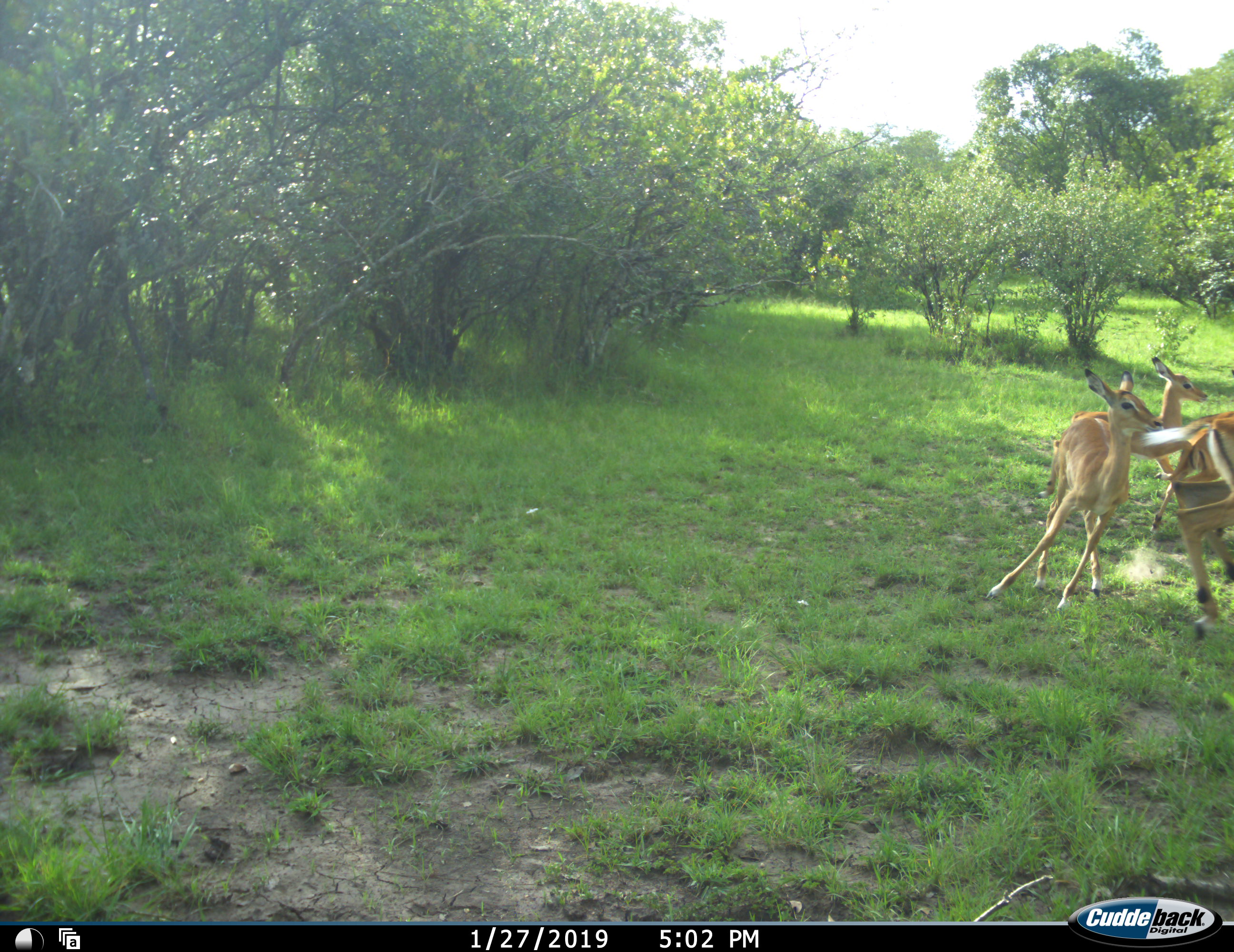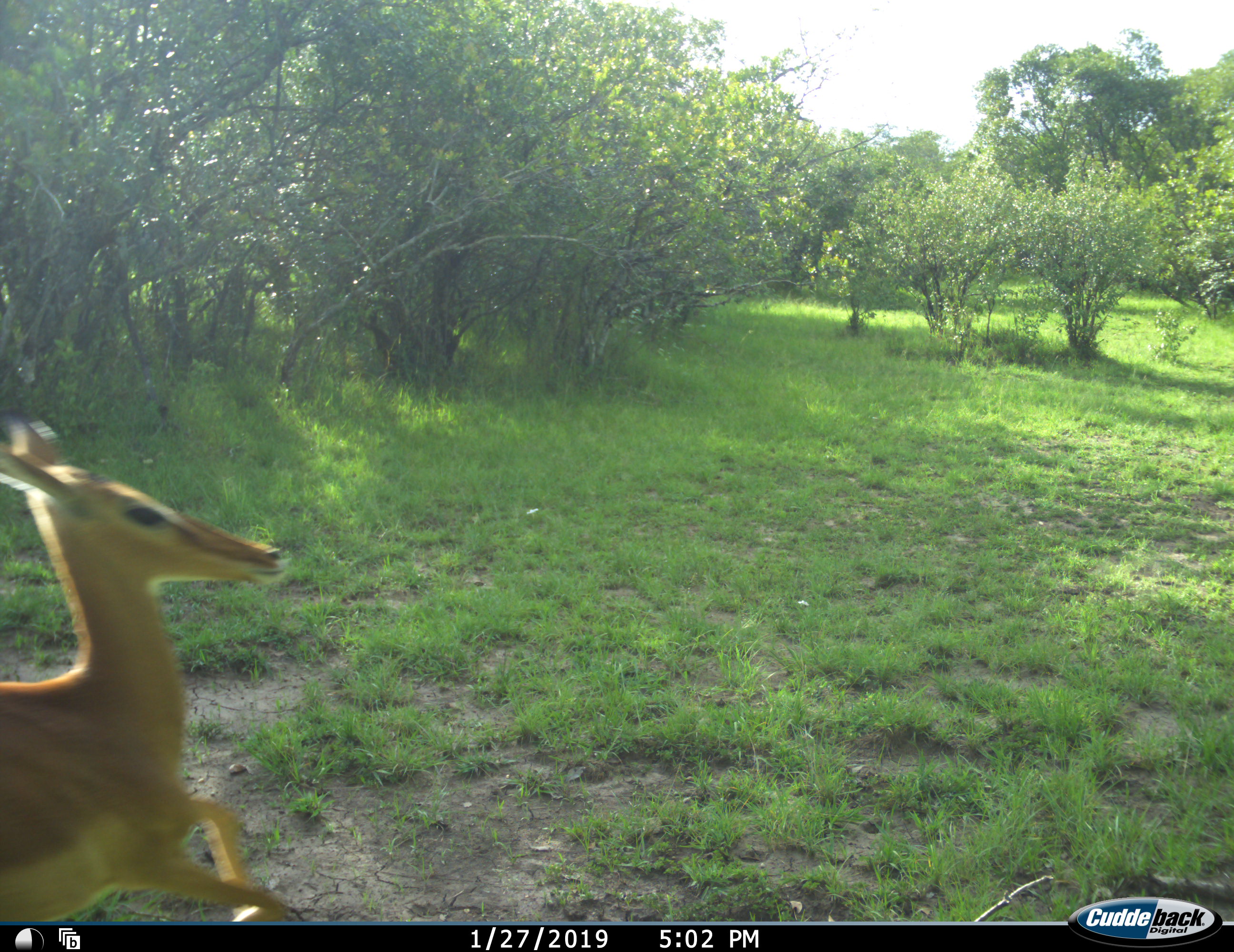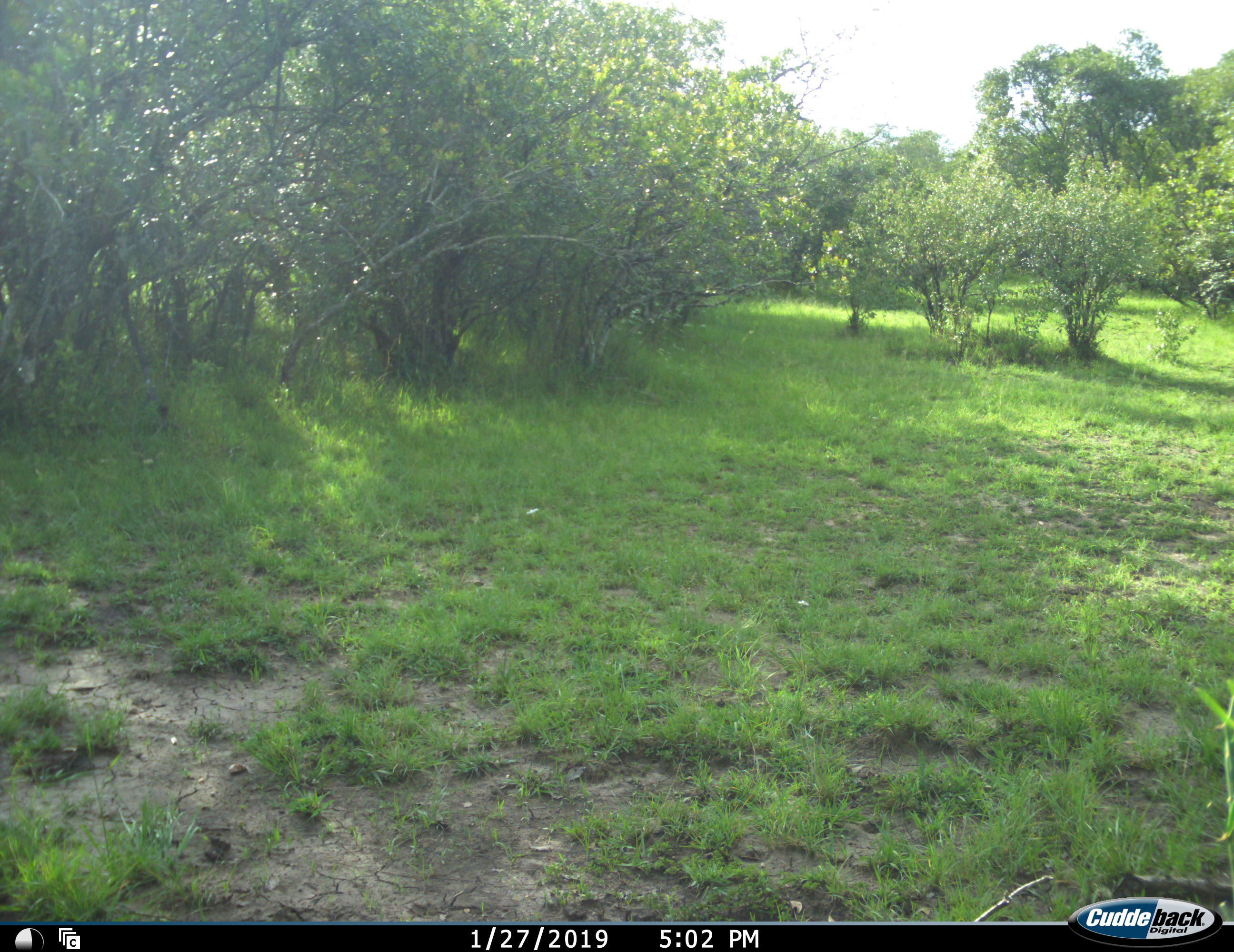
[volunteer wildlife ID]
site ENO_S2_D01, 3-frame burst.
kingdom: Animalia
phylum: Chordata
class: Mammalia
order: Artiodactyla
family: Bovidae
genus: Aepyceros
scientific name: Aepyceros melampus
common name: impala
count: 4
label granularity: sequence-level